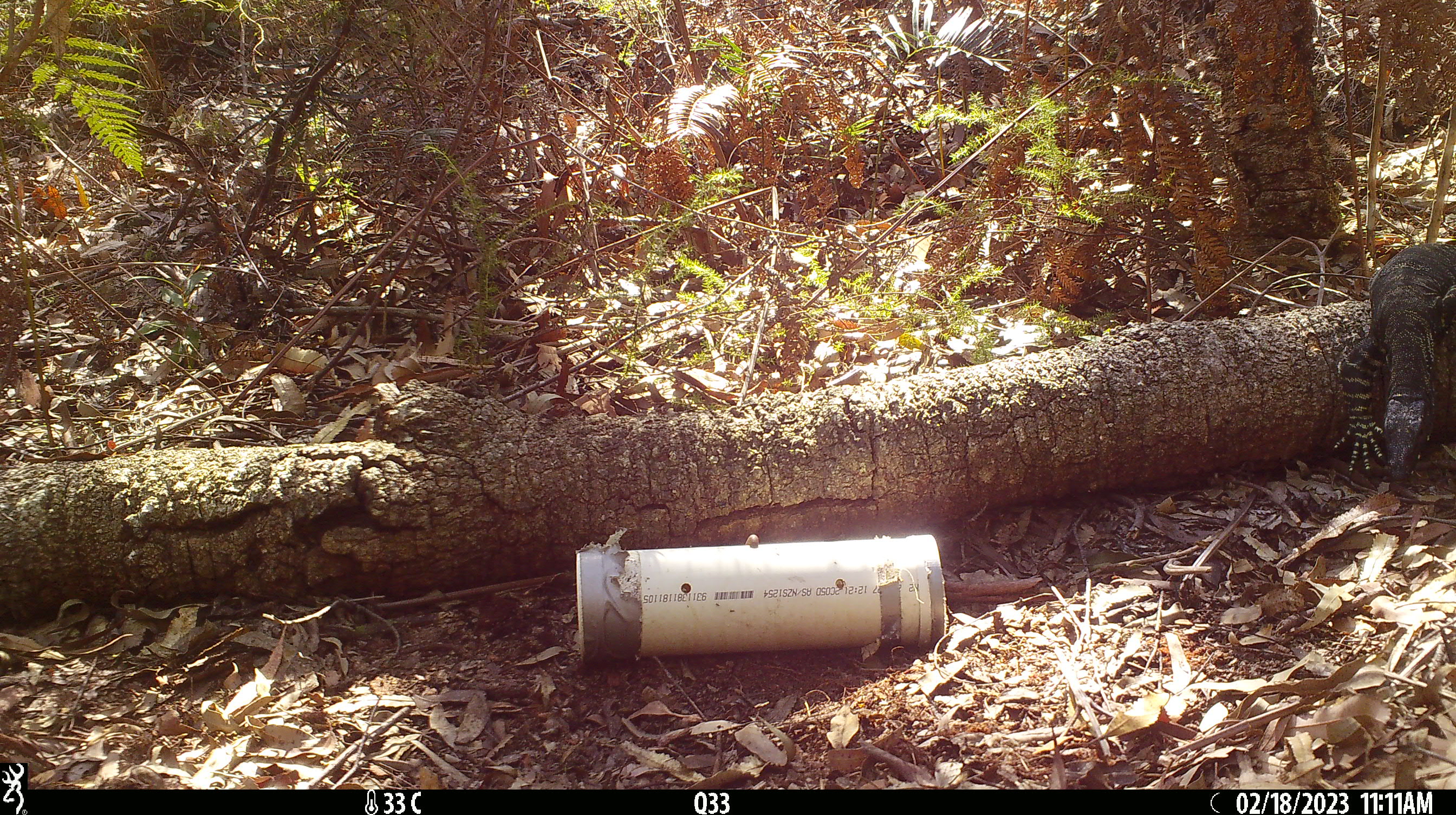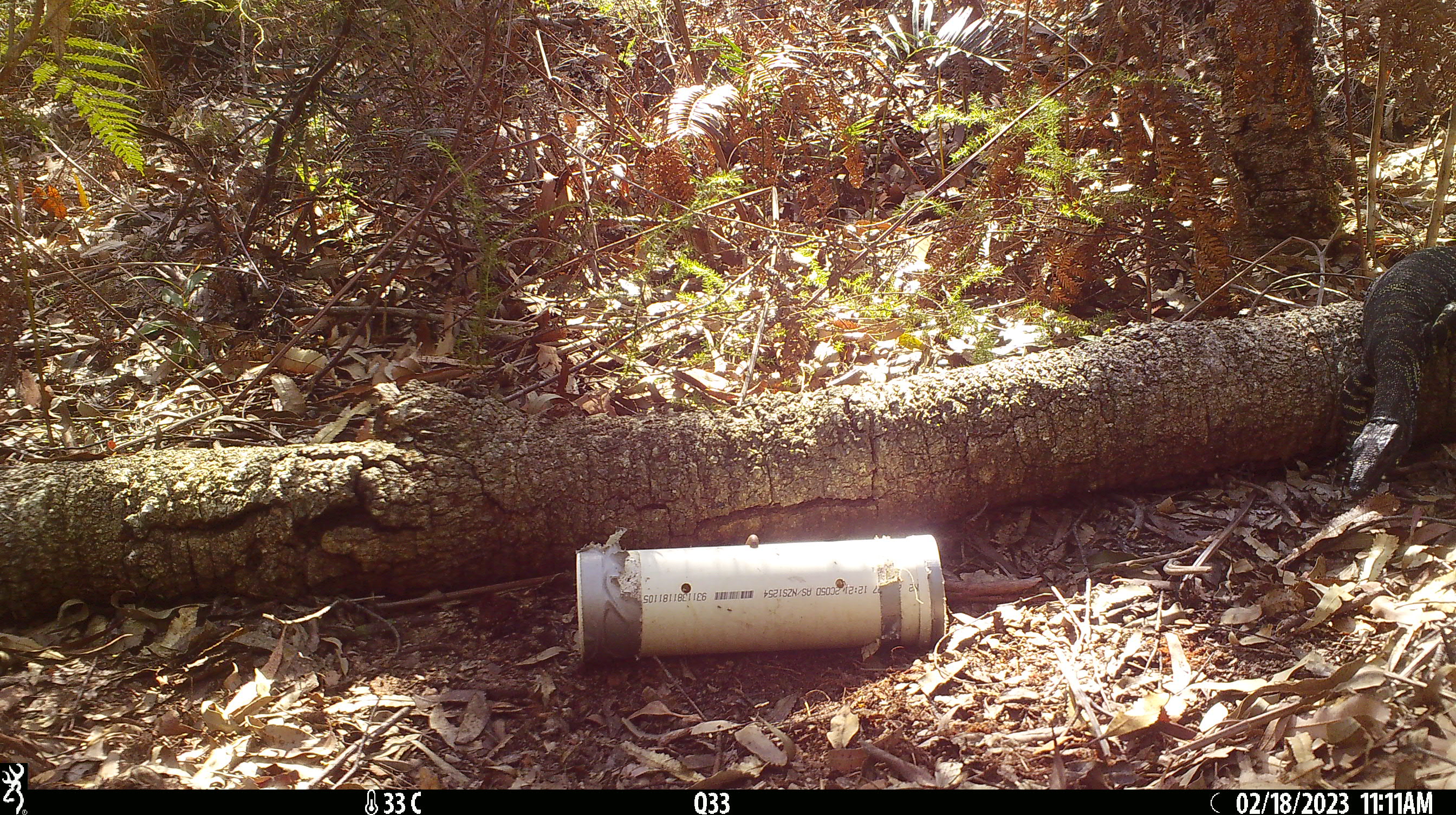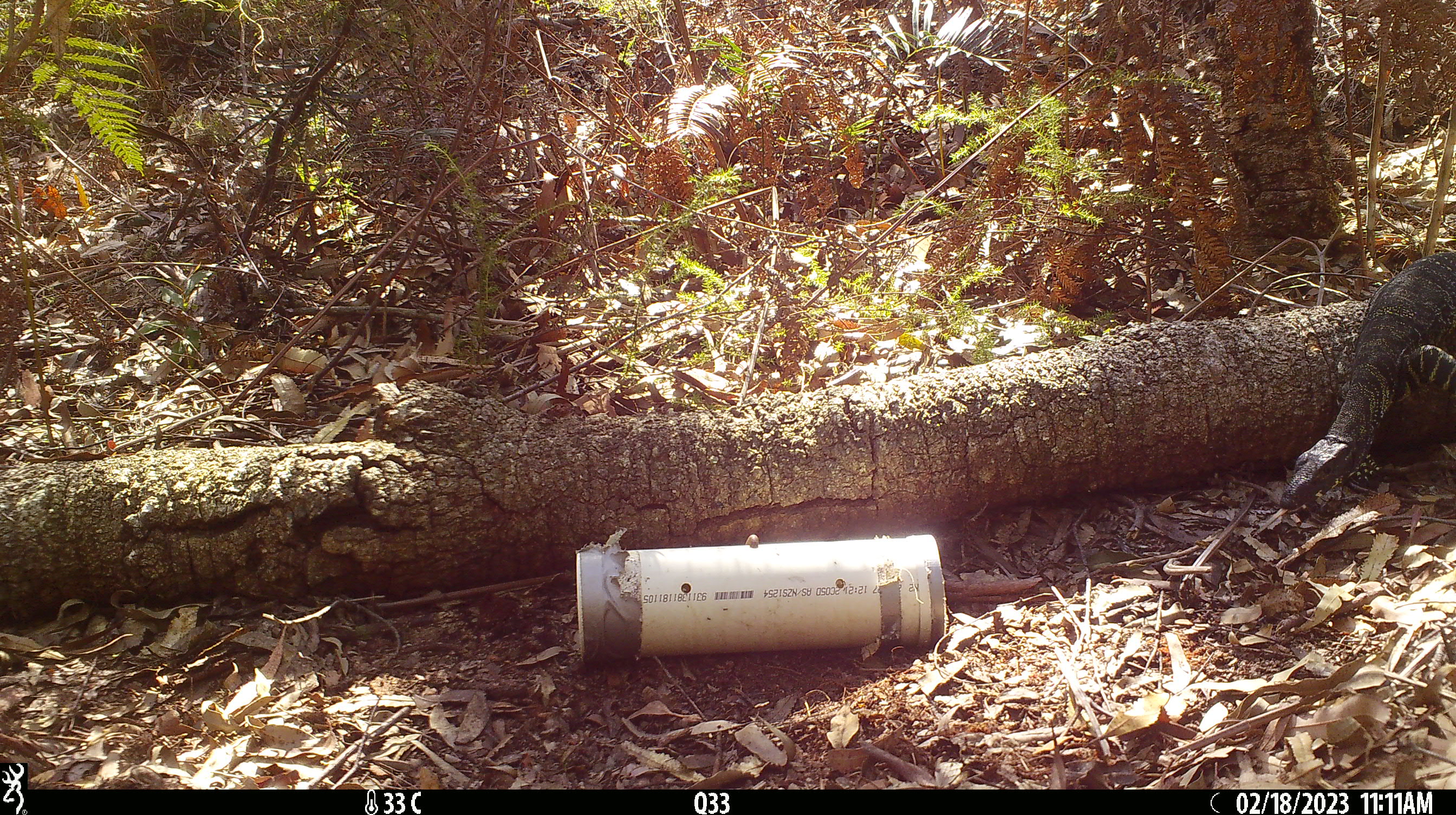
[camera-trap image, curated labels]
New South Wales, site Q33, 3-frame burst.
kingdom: Animalia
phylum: Chordata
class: Reptilia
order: Squamata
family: Varanidae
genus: Varanus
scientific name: Varanus varius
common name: lace monitor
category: goanna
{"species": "goanna (lace monitor) (Varanus varius)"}